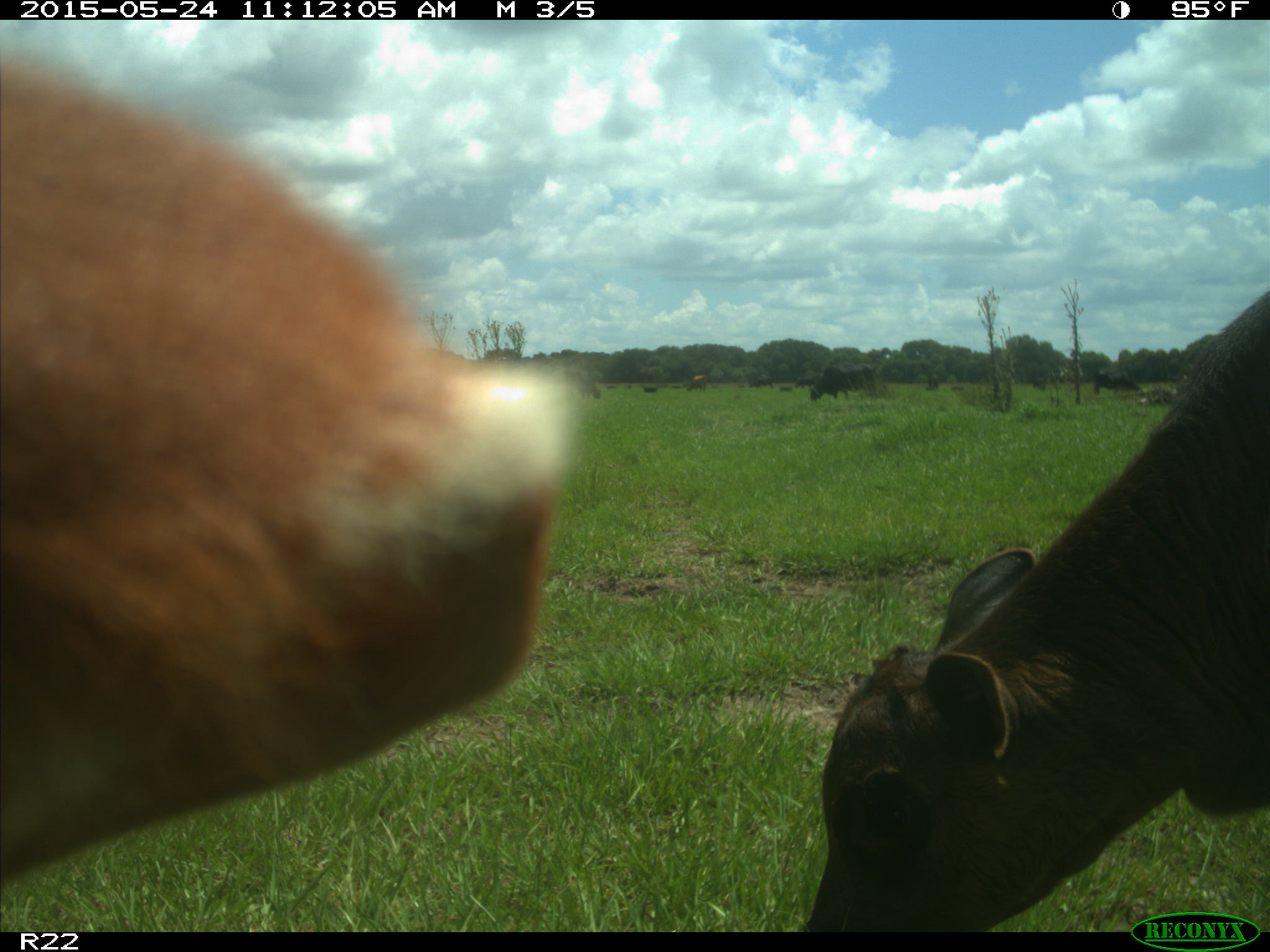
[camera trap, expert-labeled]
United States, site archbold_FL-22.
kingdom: Animalia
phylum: Chordata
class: Mammalia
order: Artiodactyla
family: Bovidae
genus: Bos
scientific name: Bos taurus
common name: domestic cow